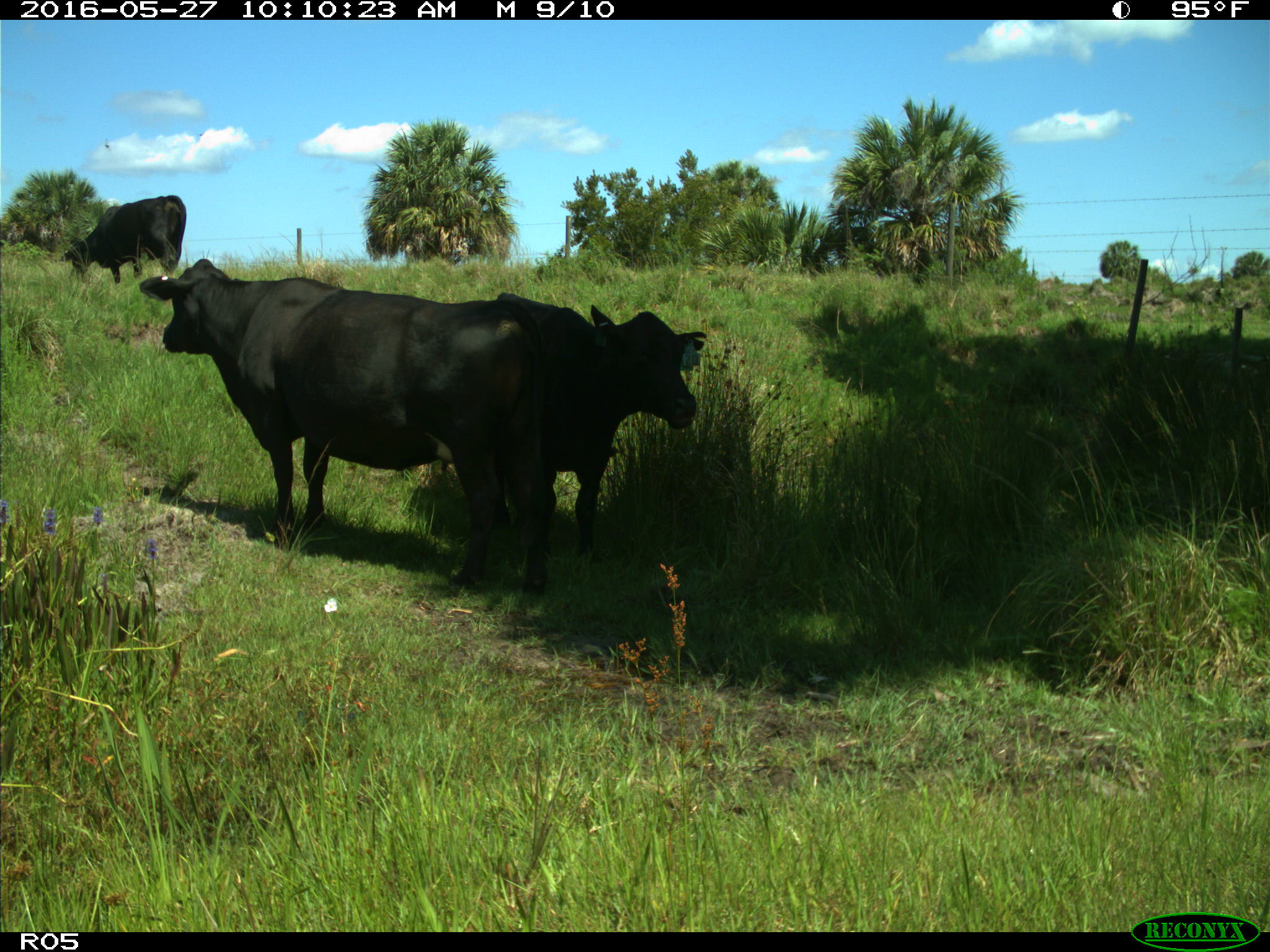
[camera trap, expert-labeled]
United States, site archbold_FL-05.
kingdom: Animalia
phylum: Chordata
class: Mammalia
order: Artiodactyla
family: Bovidae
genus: Bos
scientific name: Bos taurus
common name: domestic cow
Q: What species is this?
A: Bos taurus (domestic cow).